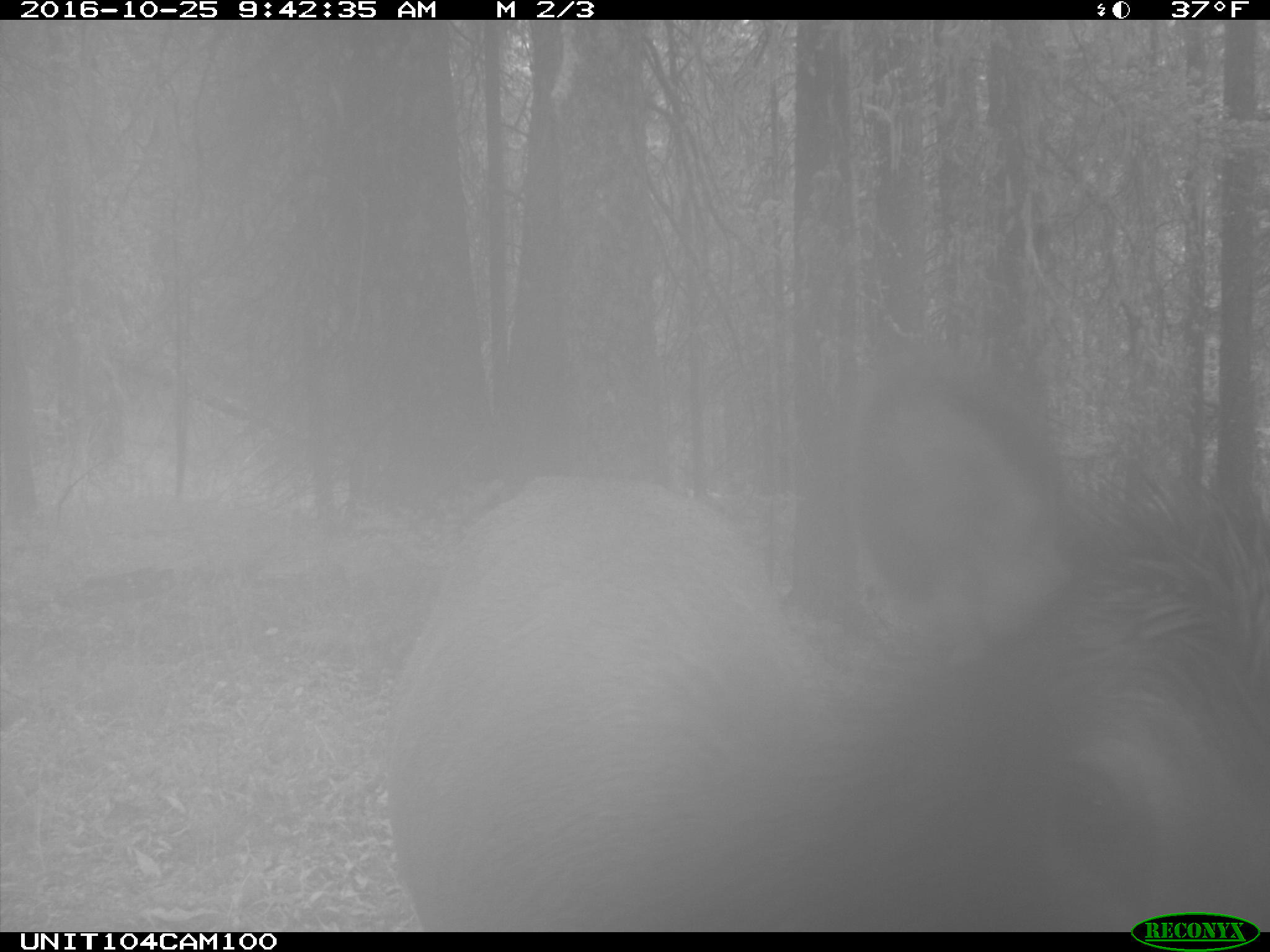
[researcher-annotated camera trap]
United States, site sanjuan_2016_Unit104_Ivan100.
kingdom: Animalia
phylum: Chordata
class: Mammalia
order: Artiodactyla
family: Cervidae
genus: Cervus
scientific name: Cervus elaphus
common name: red deer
Cervus elaphus (red deer).